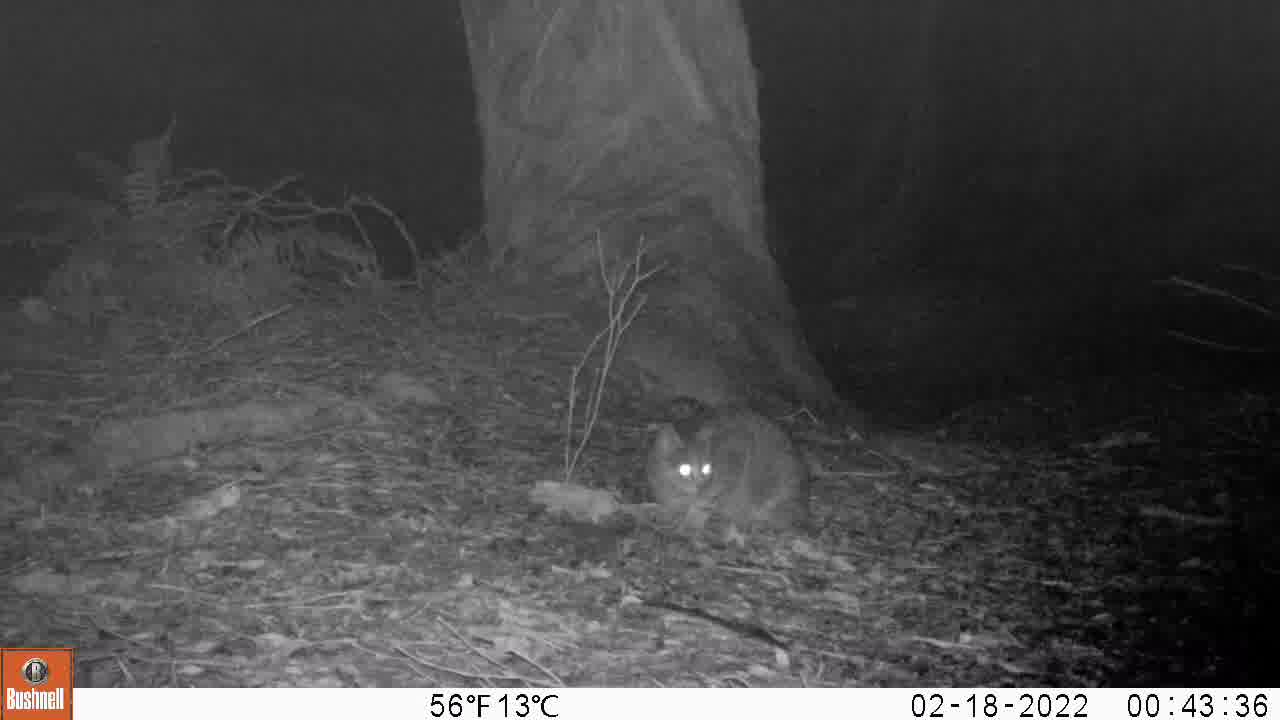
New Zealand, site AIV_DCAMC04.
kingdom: Animalia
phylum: Chordata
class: Mammalia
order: Carnivora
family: Felidae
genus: Felis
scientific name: Felis catus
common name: domestic cat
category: cat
Cat (domestic cat) (Felis catus).